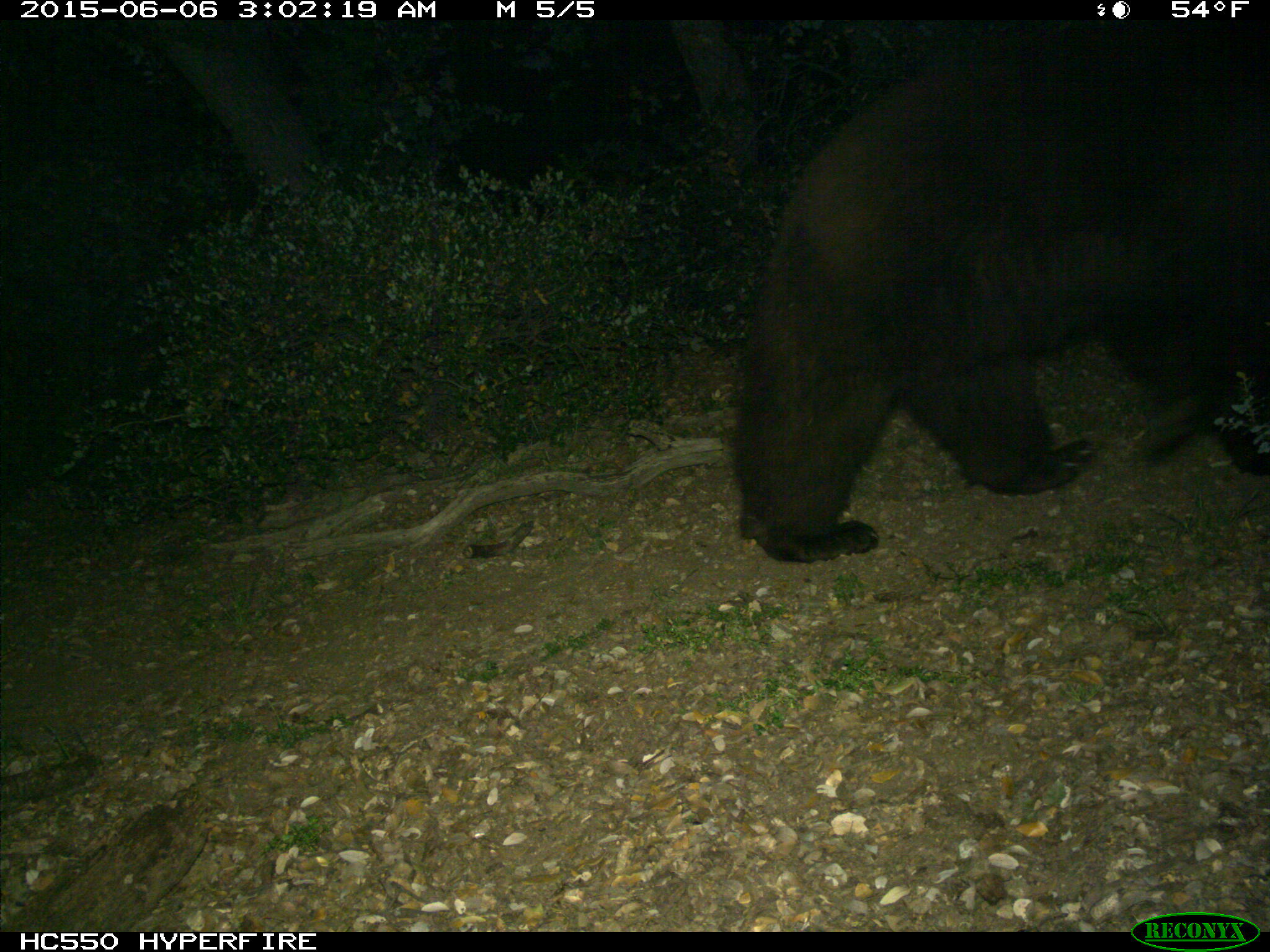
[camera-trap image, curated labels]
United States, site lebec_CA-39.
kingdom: Animalia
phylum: Chordata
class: Mammalia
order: Carnivora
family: Ursidae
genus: Ursus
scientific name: Ursus americanus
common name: american black bear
Ursus americanus (american black bear).